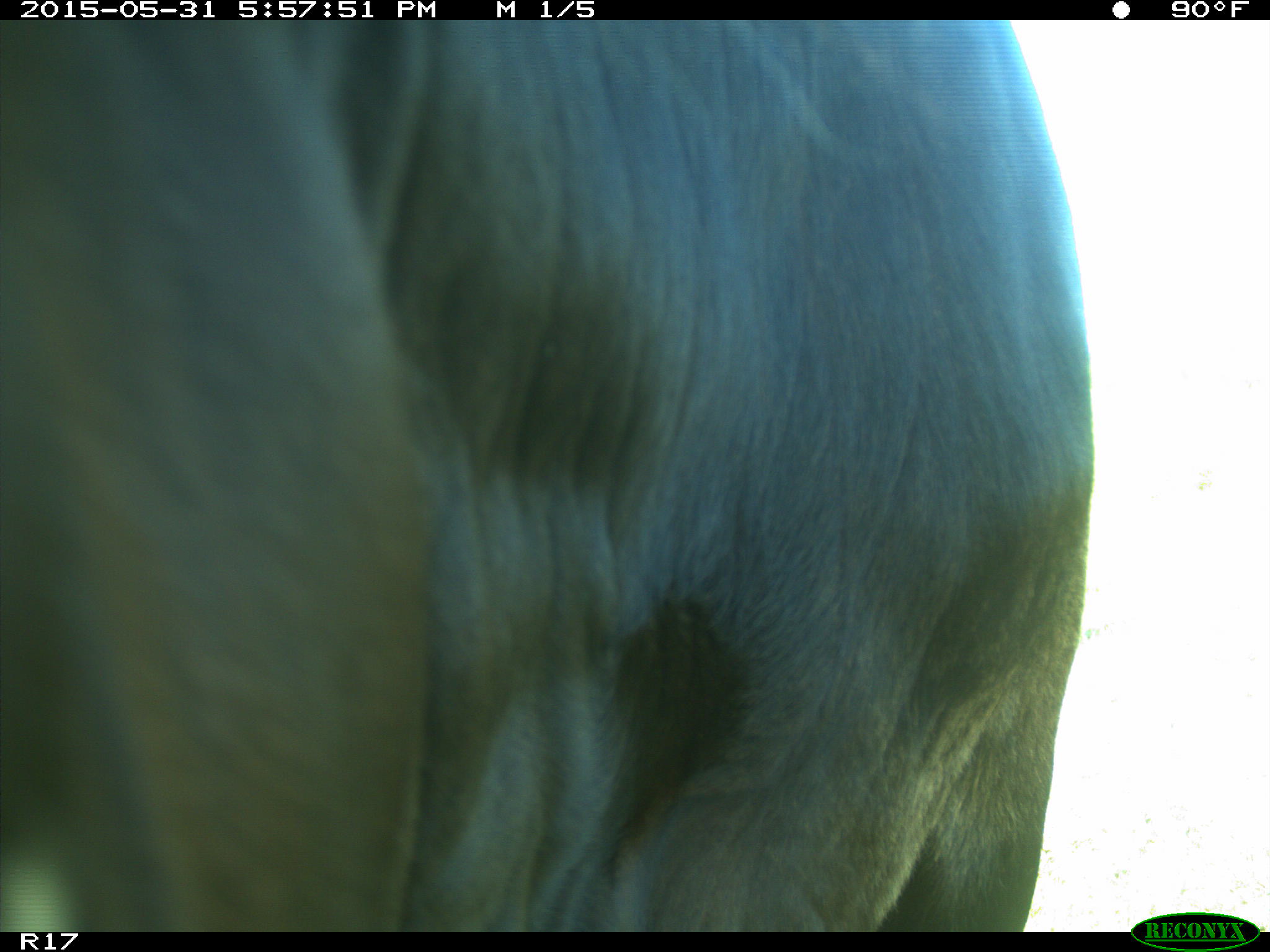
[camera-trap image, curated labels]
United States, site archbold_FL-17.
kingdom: Animalia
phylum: Chordata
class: Mammalia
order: Artiodactyla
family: Bovidae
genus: Bos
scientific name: Bos taurus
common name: domestic cow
Bos taurus (domestic cow).